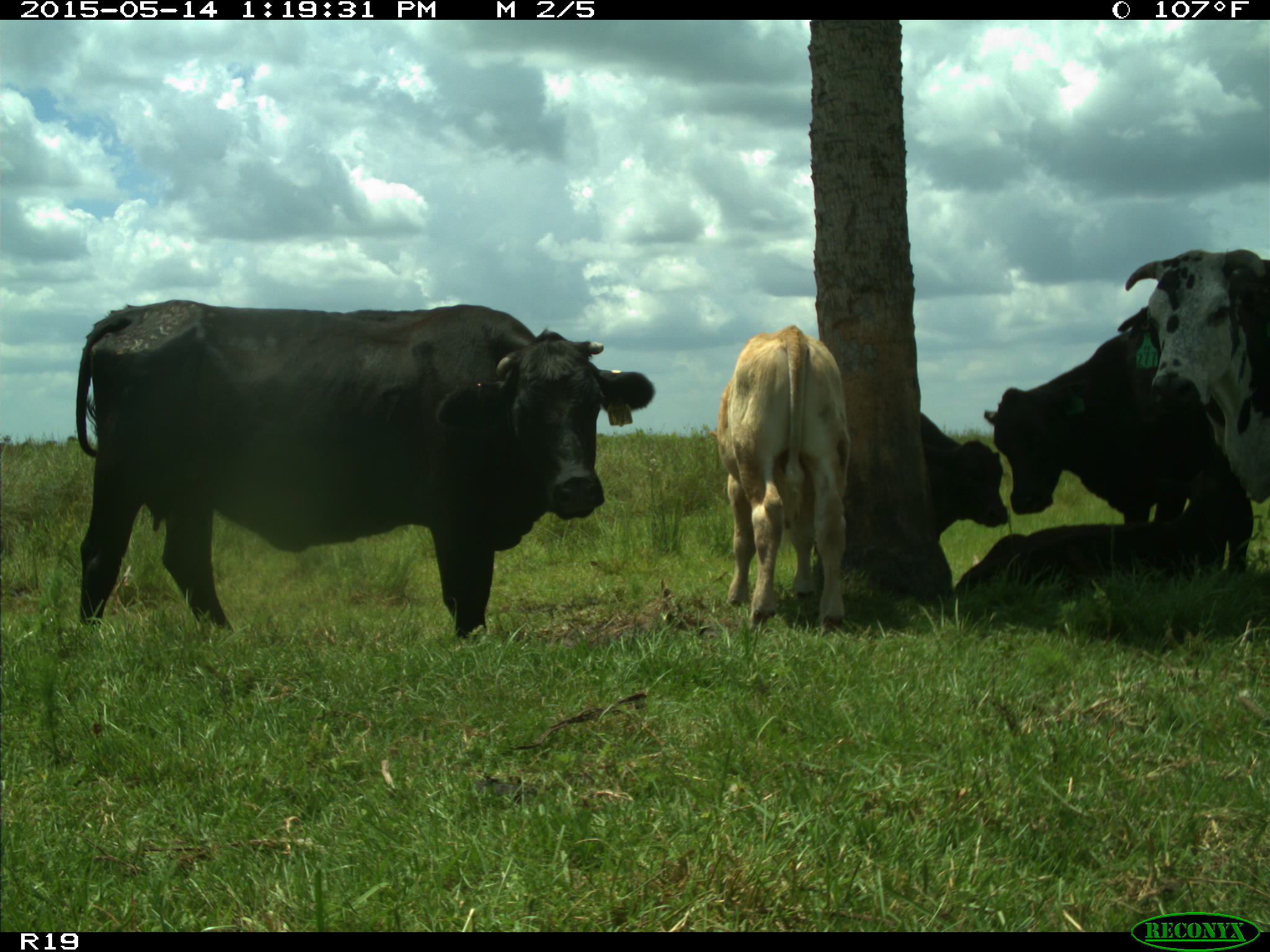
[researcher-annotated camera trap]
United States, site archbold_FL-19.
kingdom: Animalia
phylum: Chordata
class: Mammalia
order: Artiodactyla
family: Bovidae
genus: Bos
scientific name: Bos taurus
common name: domestic cow